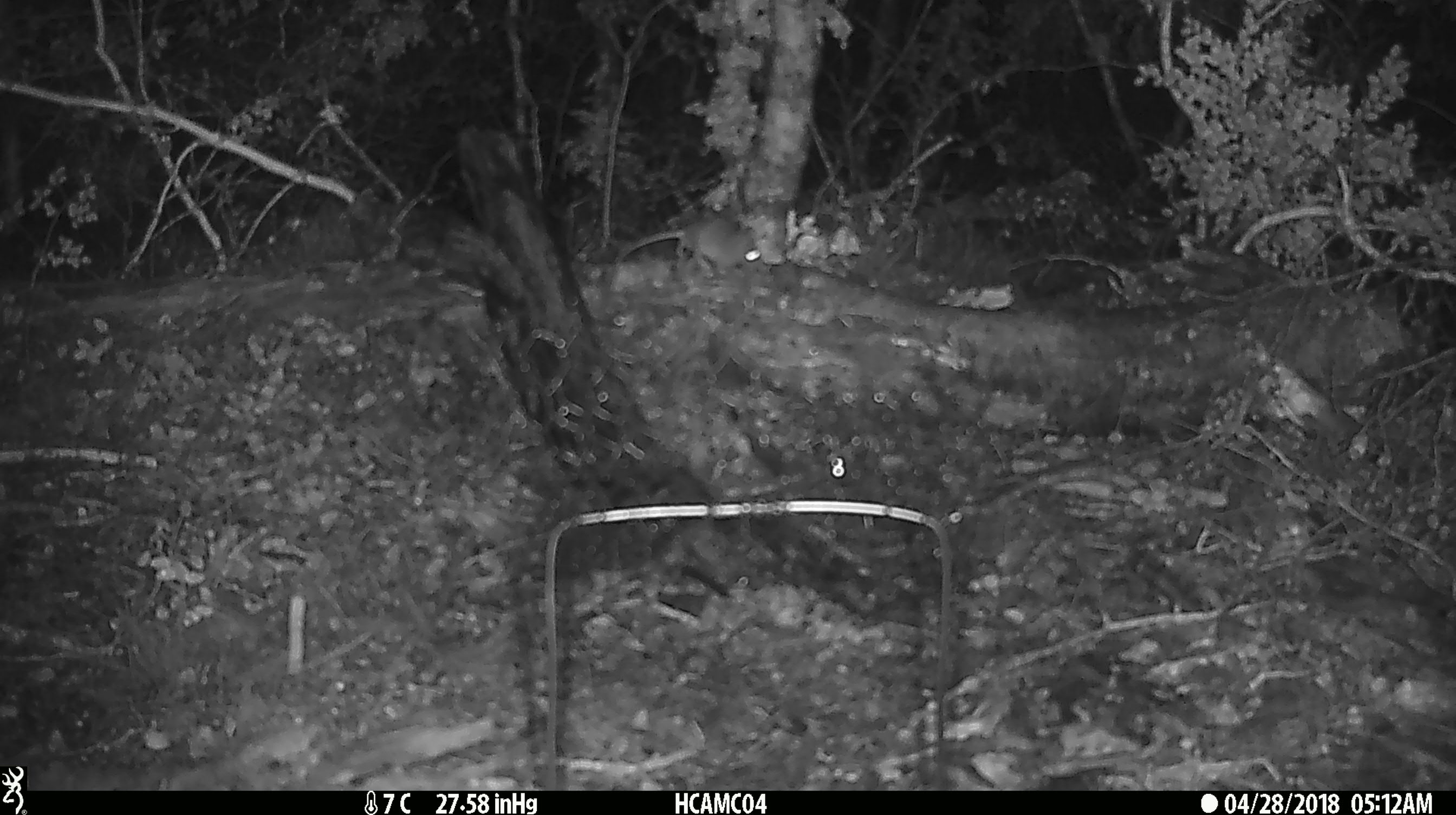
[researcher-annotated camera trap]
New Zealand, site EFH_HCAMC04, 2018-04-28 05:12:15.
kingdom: Animalia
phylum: Chordata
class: Mammalia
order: Rodentia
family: Muridae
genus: Mus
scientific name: Mus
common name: mouse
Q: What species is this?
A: Mouse (Mus).